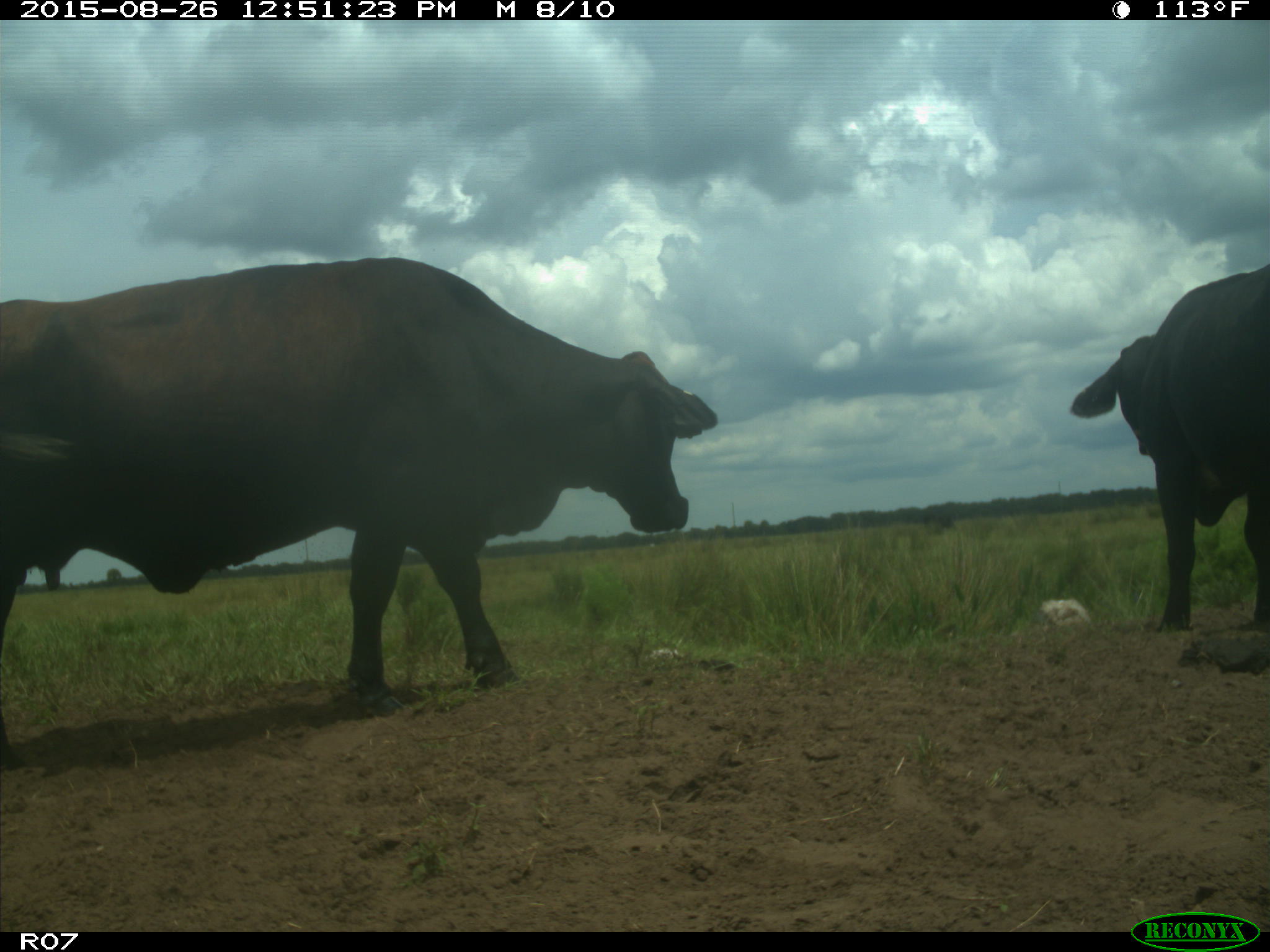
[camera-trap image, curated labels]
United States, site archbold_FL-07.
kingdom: Animalia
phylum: Chordata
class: Mammalia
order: Artiodactyla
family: Bovidae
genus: Bos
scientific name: Bos taurus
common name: domestic cow